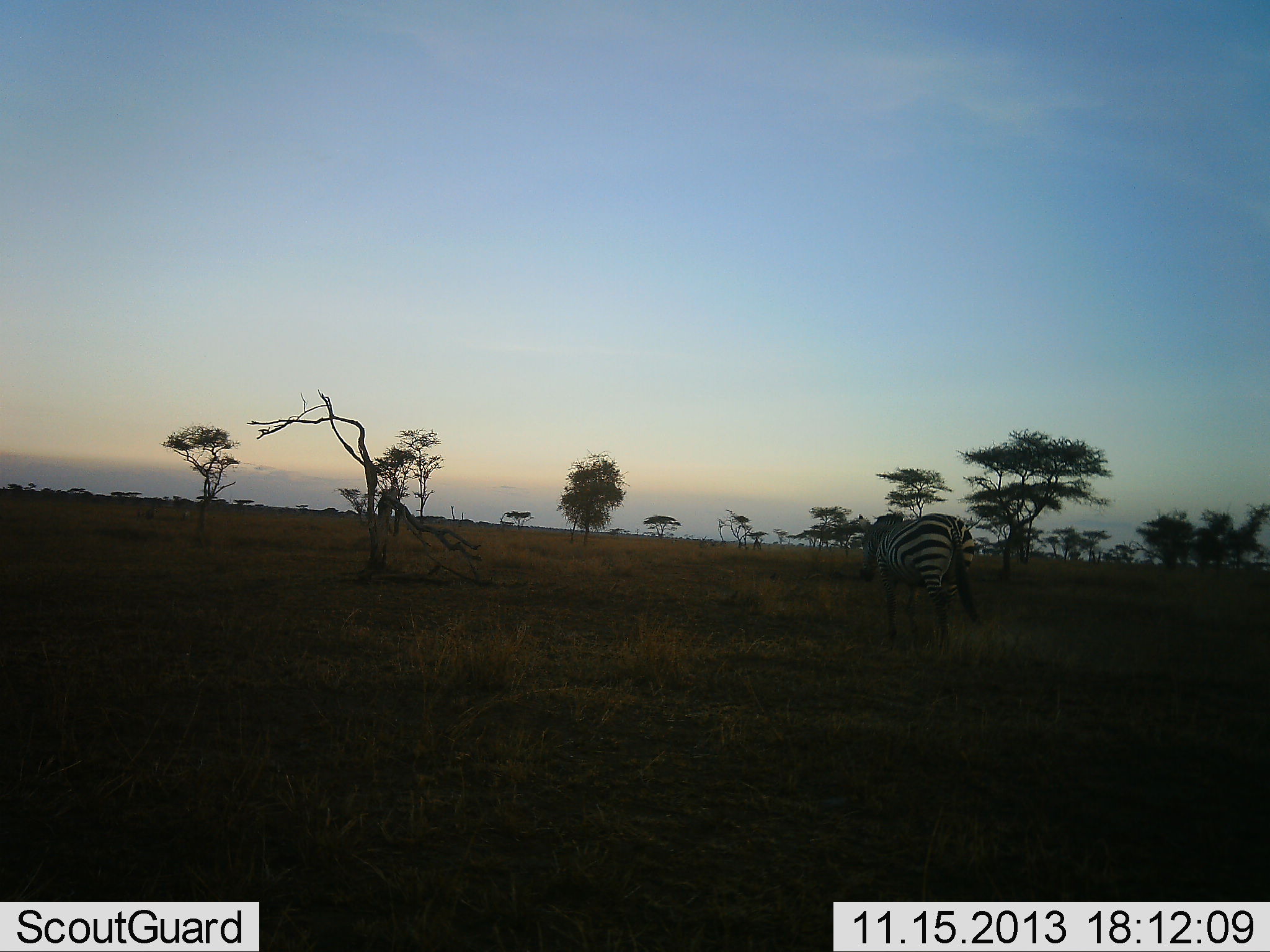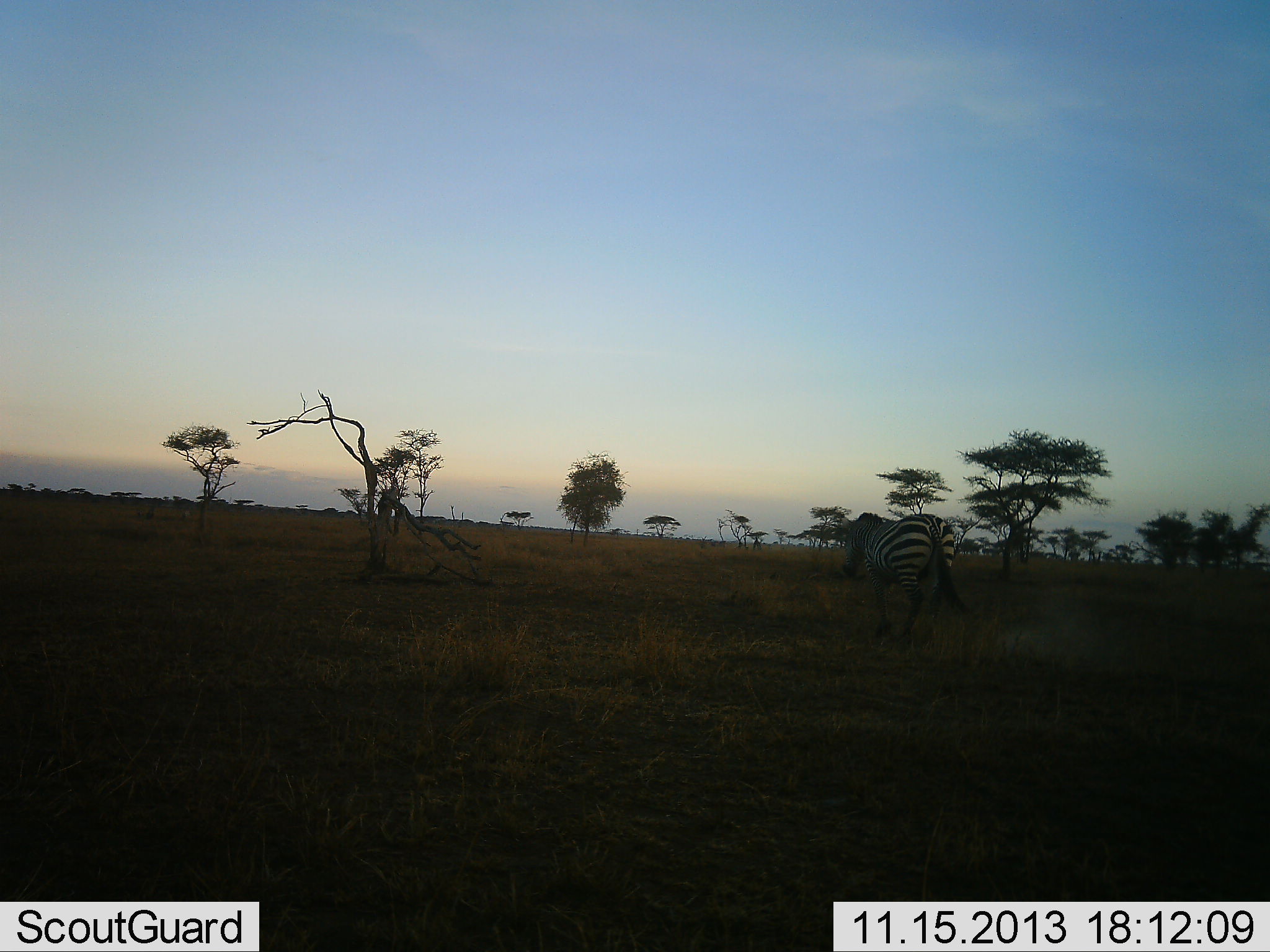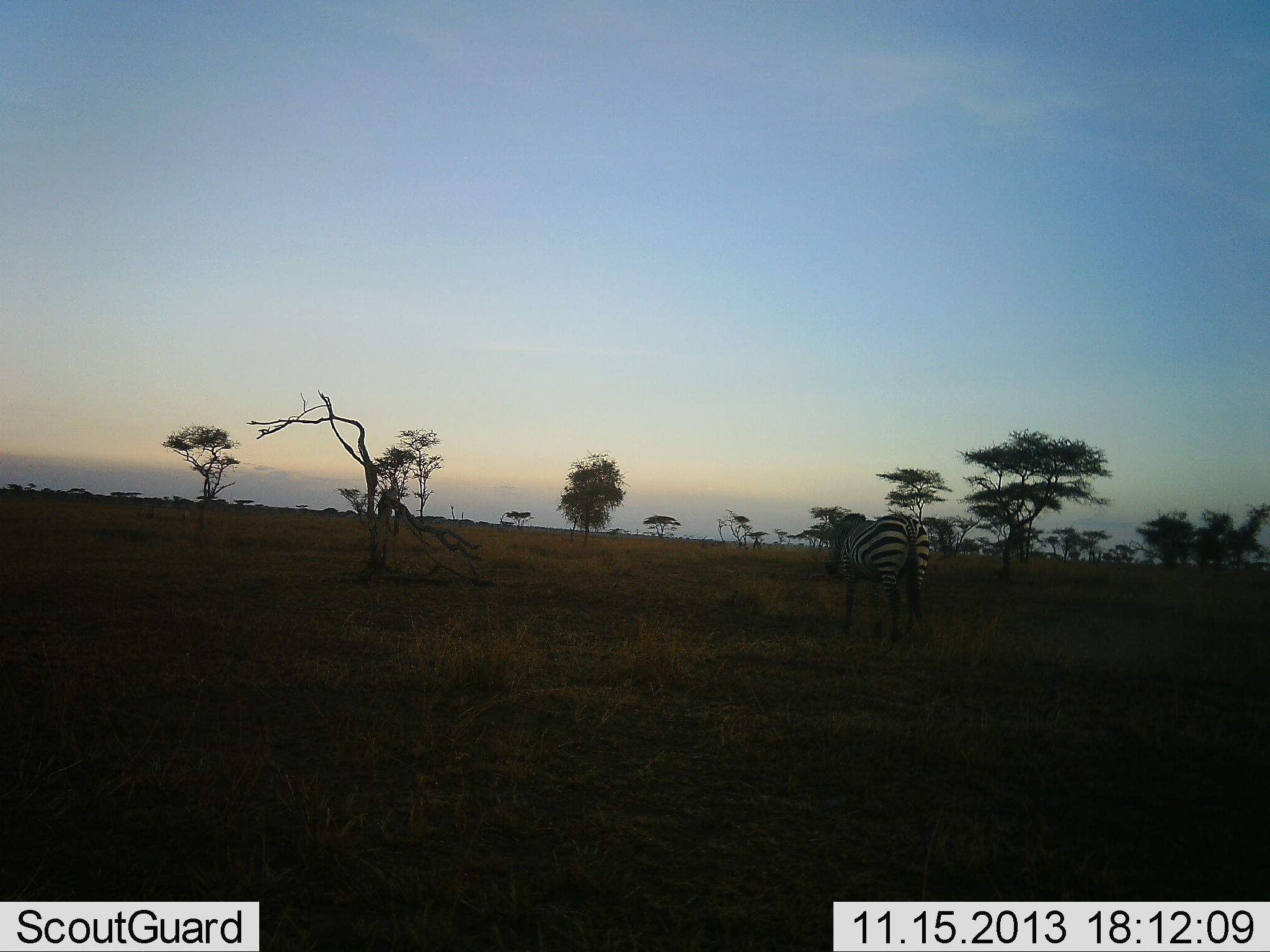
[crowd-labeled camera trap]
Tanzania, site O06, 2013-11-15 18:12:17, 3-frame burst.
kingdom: Animalia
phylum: Chordata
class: Mammalia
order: Perissodactyla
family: Equidae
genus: Equus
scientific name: Equus quagga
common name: plains zebra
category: zebra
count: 1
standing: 0%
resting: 0%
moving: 100%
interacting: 0%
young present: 0%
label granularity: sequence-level